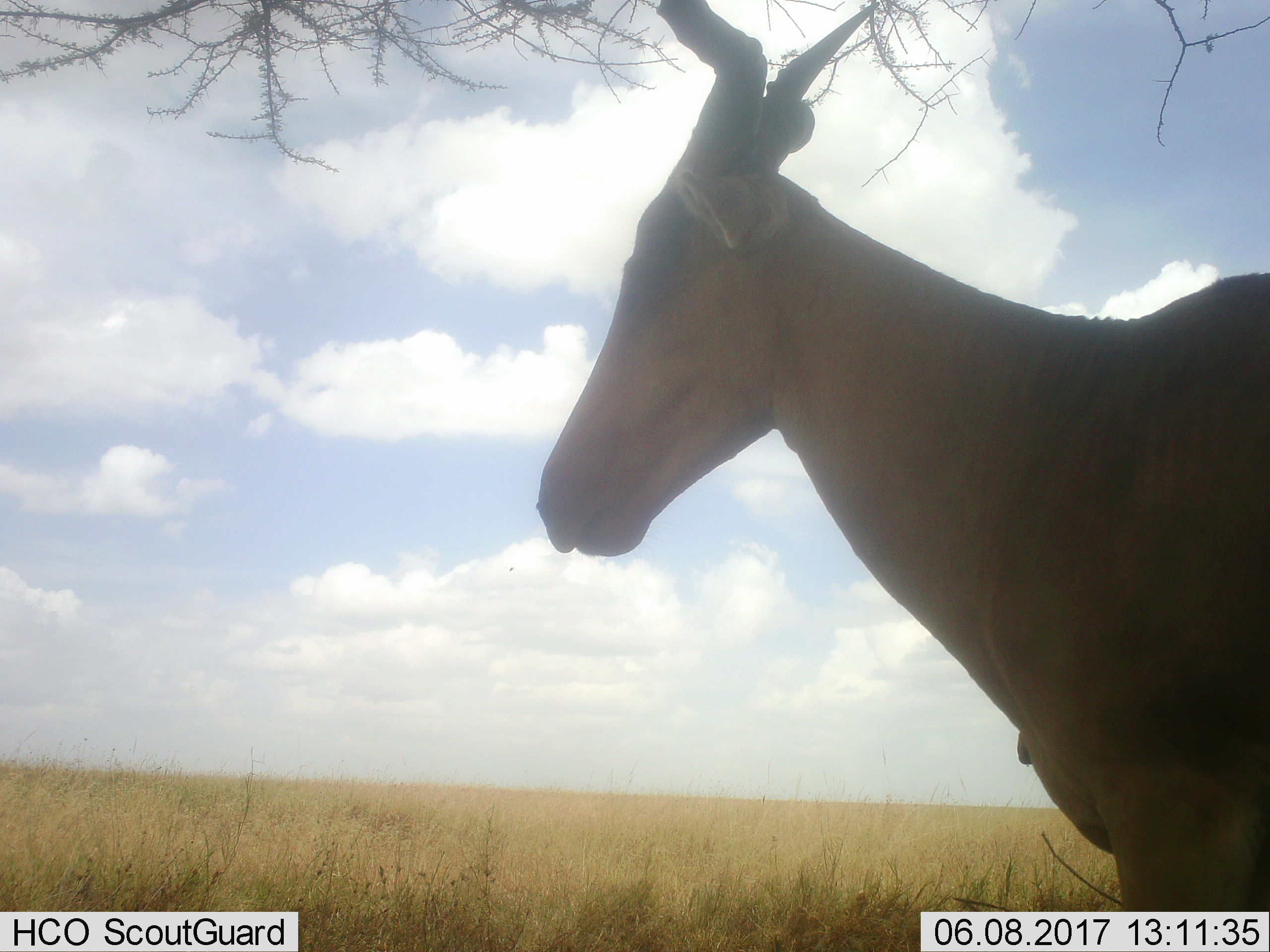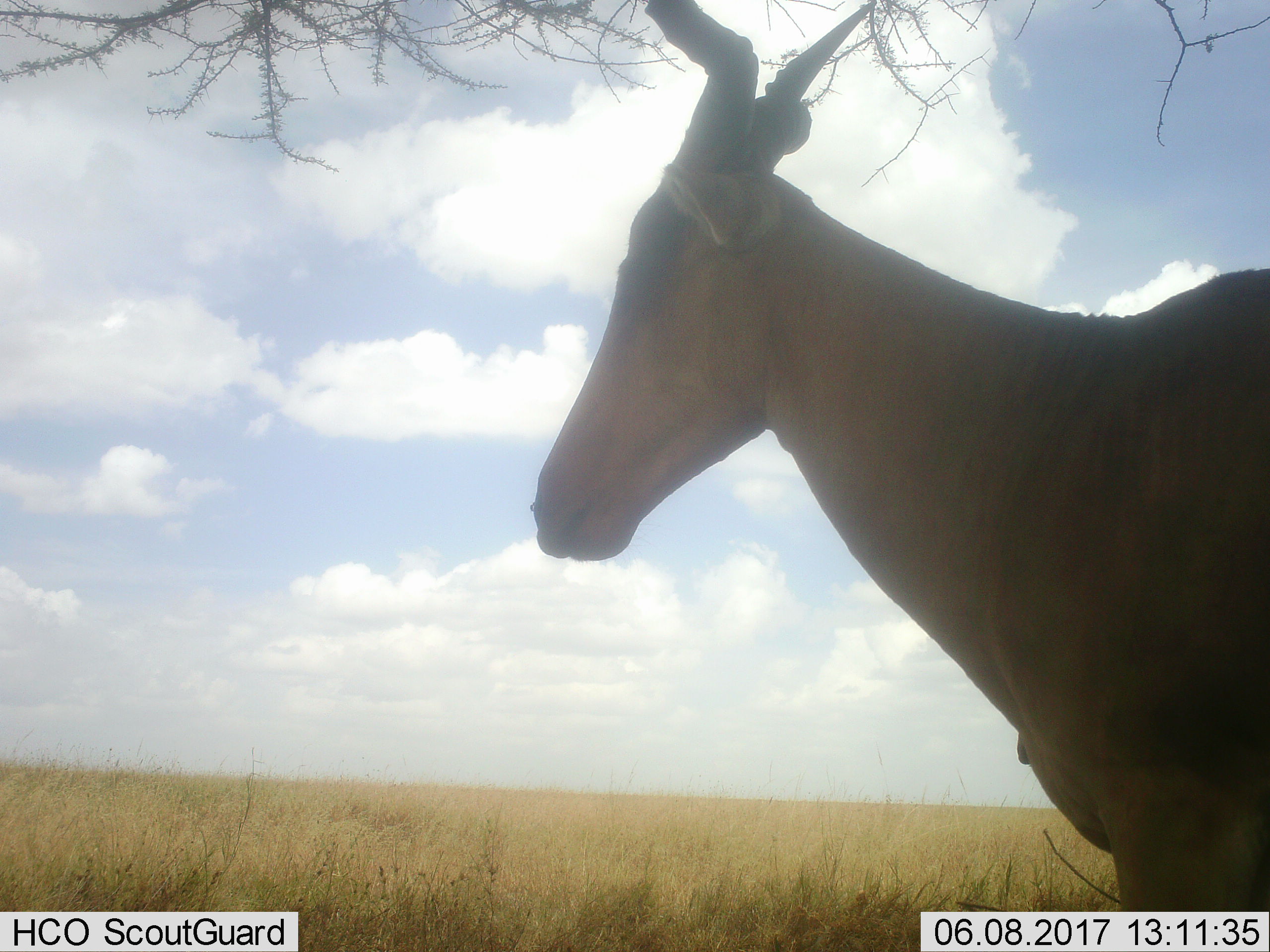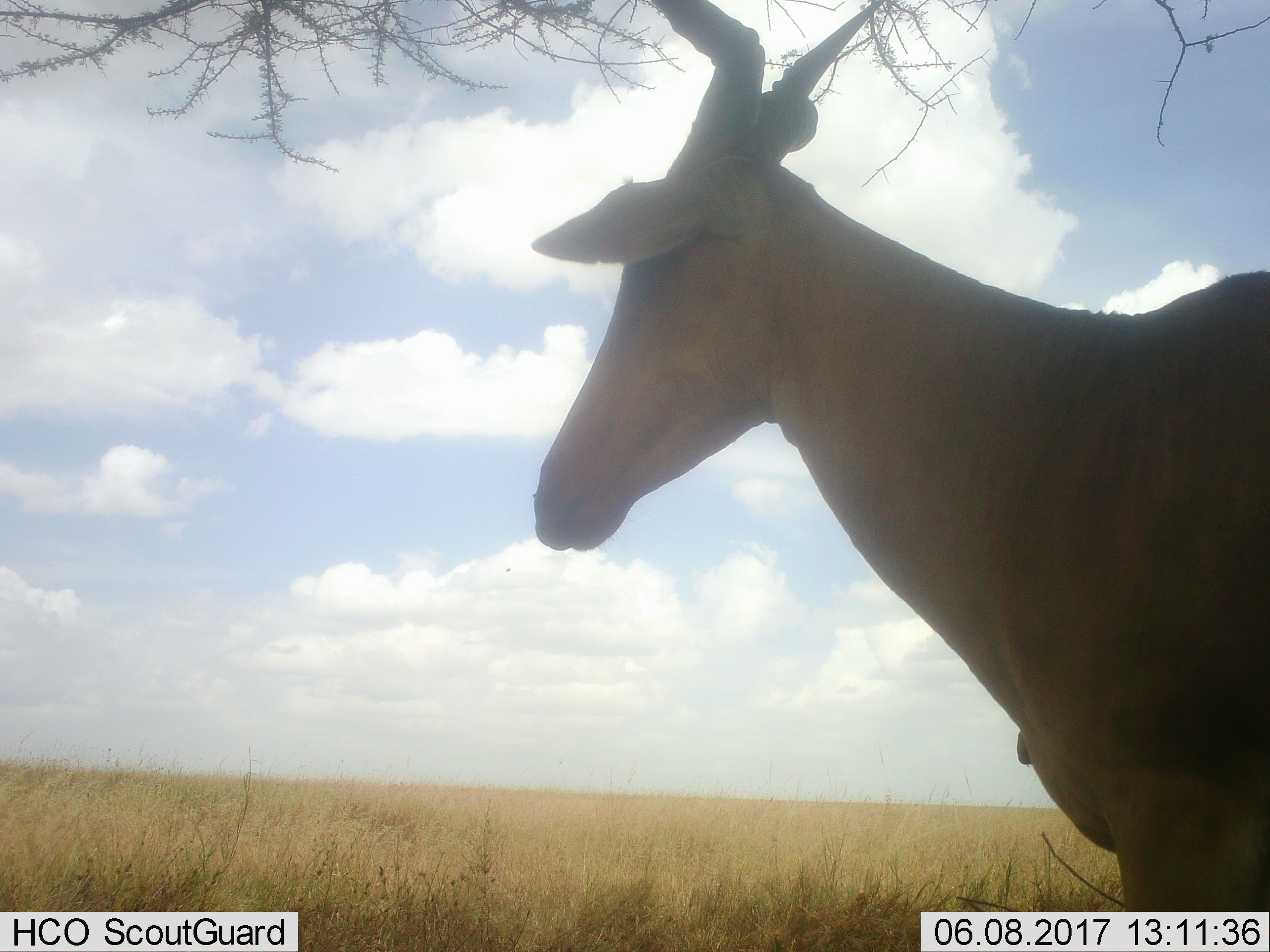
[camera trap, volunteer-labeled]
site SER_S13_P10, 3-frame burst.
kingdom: Animalia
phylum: Chordata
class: Mammalia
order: Artiodactyla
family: Bovidae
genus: Alcelaphus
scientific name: Alcelaphus buselaphus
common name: hartebeest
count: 1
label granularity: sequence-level